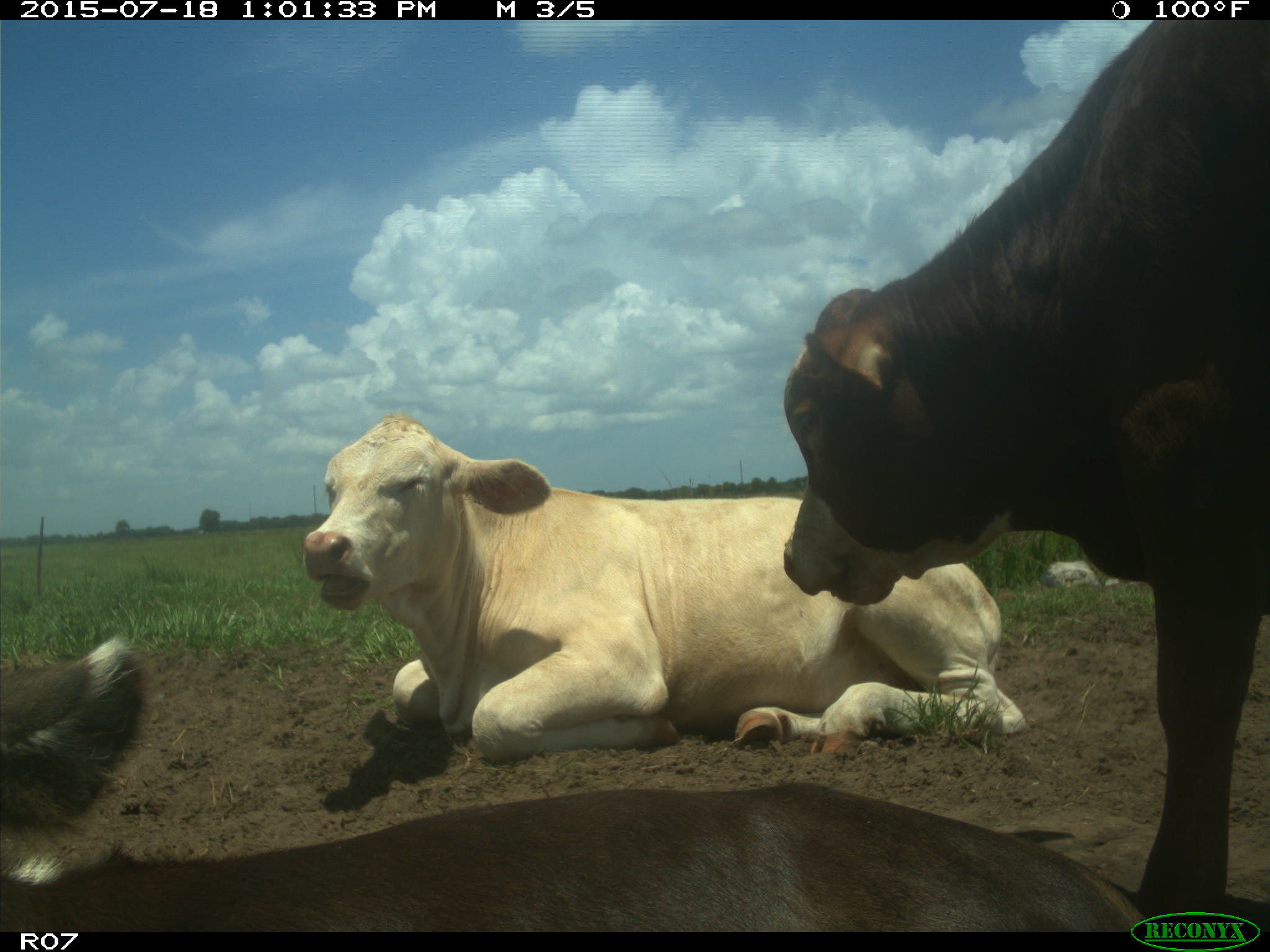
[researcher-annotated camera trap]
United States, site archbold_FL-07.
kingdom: Animalia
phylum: Chordata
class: Mammalia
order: Artiodactyla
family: Bovidae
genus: Bos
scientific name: Bos taurus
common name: domestic cow